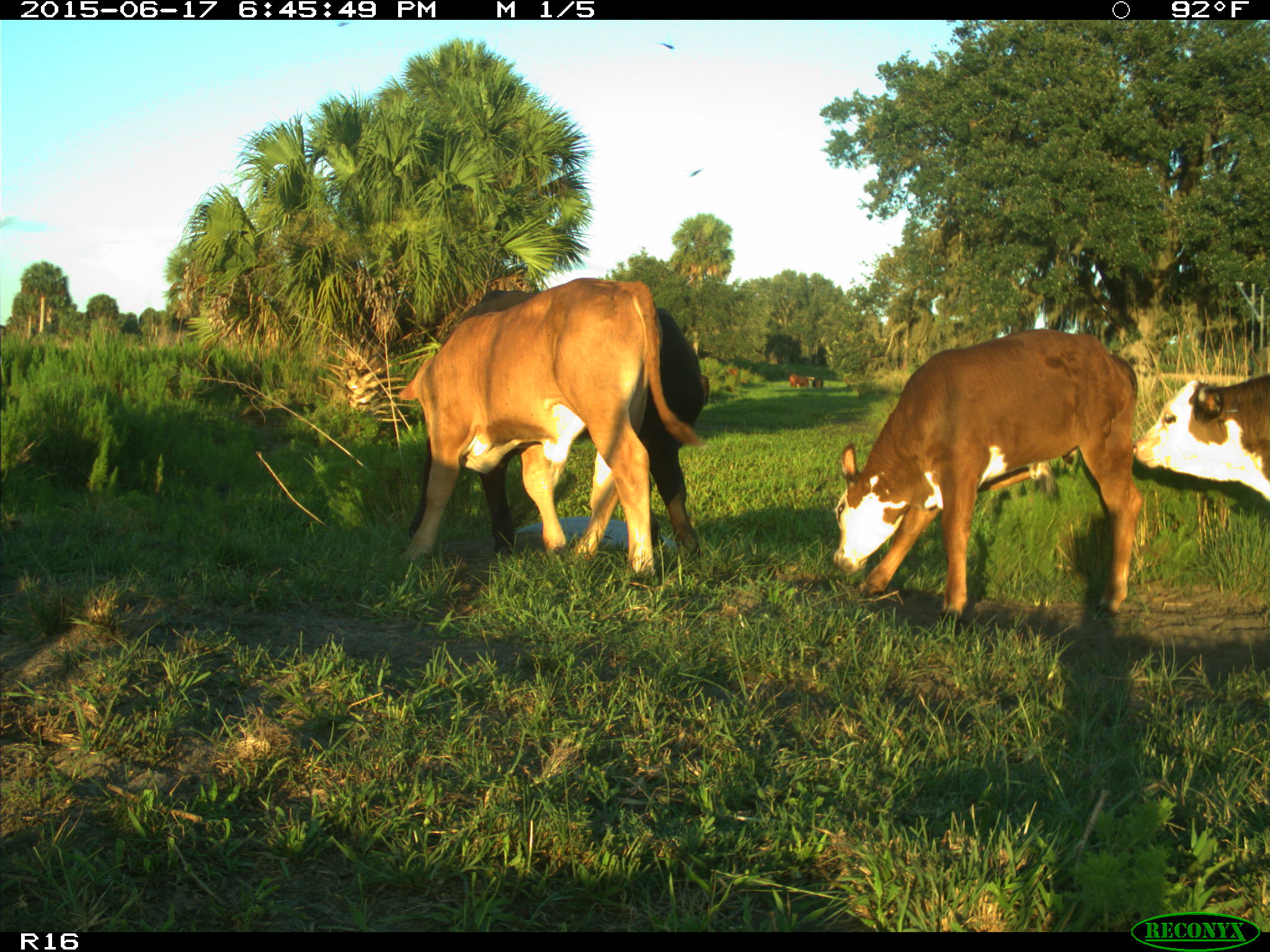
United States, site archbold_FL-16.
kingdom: Animalia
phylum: Chordata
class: Mammalia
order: Artiodactyla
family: Bovidae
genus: Bos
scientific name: Bos taurus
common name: domestic cow